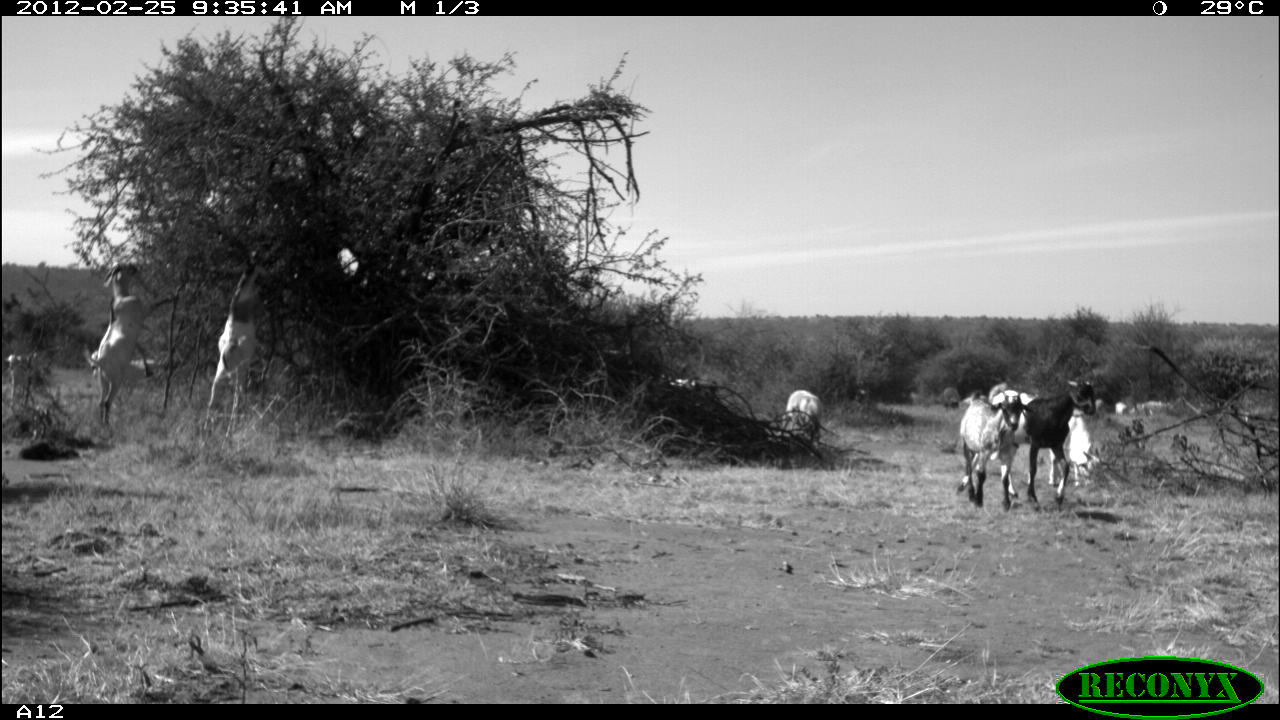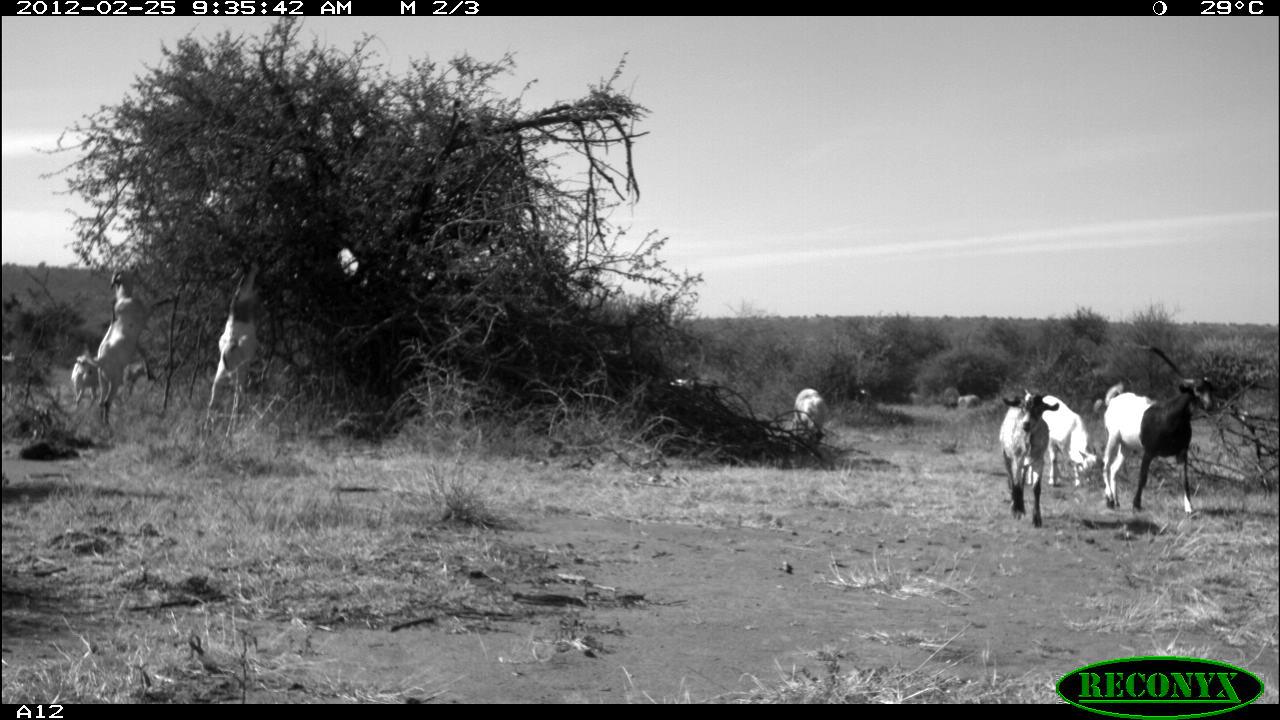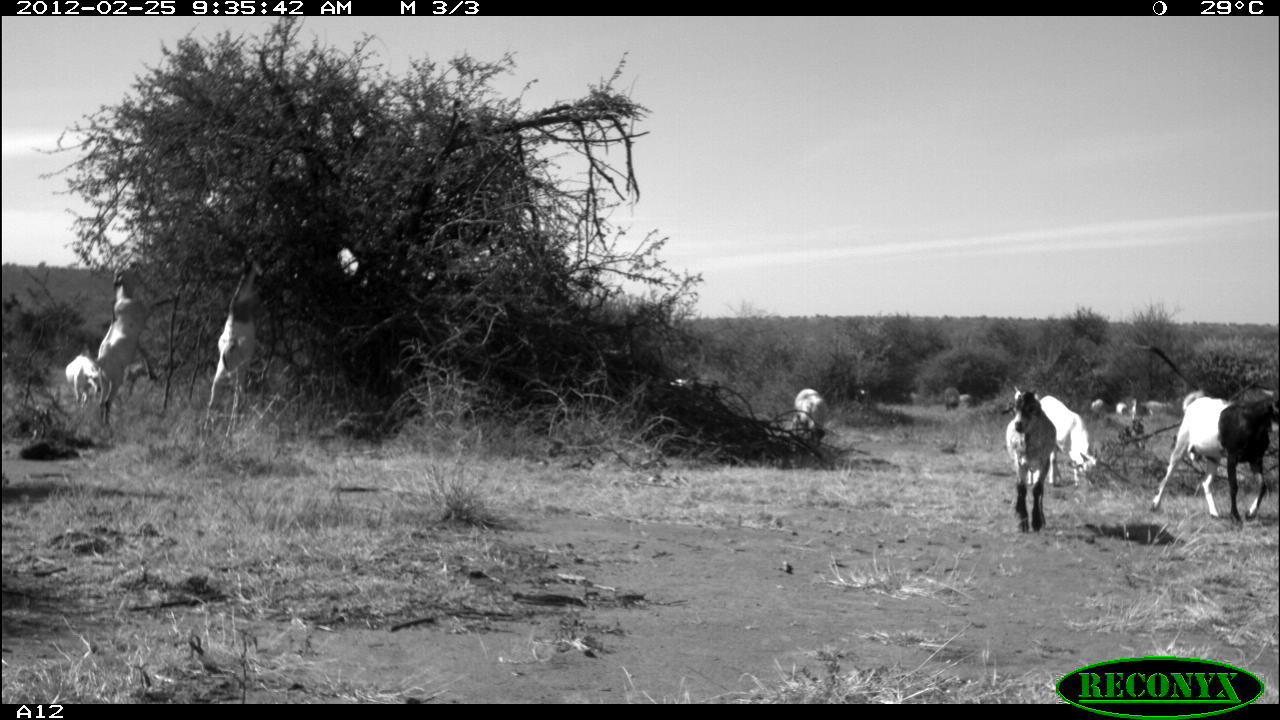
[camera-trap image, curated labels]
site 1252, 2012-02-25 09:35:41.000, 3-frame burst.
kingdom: Animalia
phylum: Chordata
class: Mammalia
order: Artiodactyla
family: Bovidae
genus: Capra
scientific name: Capra aegagrus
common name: wild goat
Capra aegagrus (wild goat), count 10.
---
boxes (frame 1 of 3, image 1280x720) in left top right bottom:
capra aegagrus: 982 373 1109 510; 194 242 276 445; 83 256 177 425; 949 389 1033 517; 1103 389 1273 429; 775 379 826 446; 116 347 167 396; 648 367 703 404